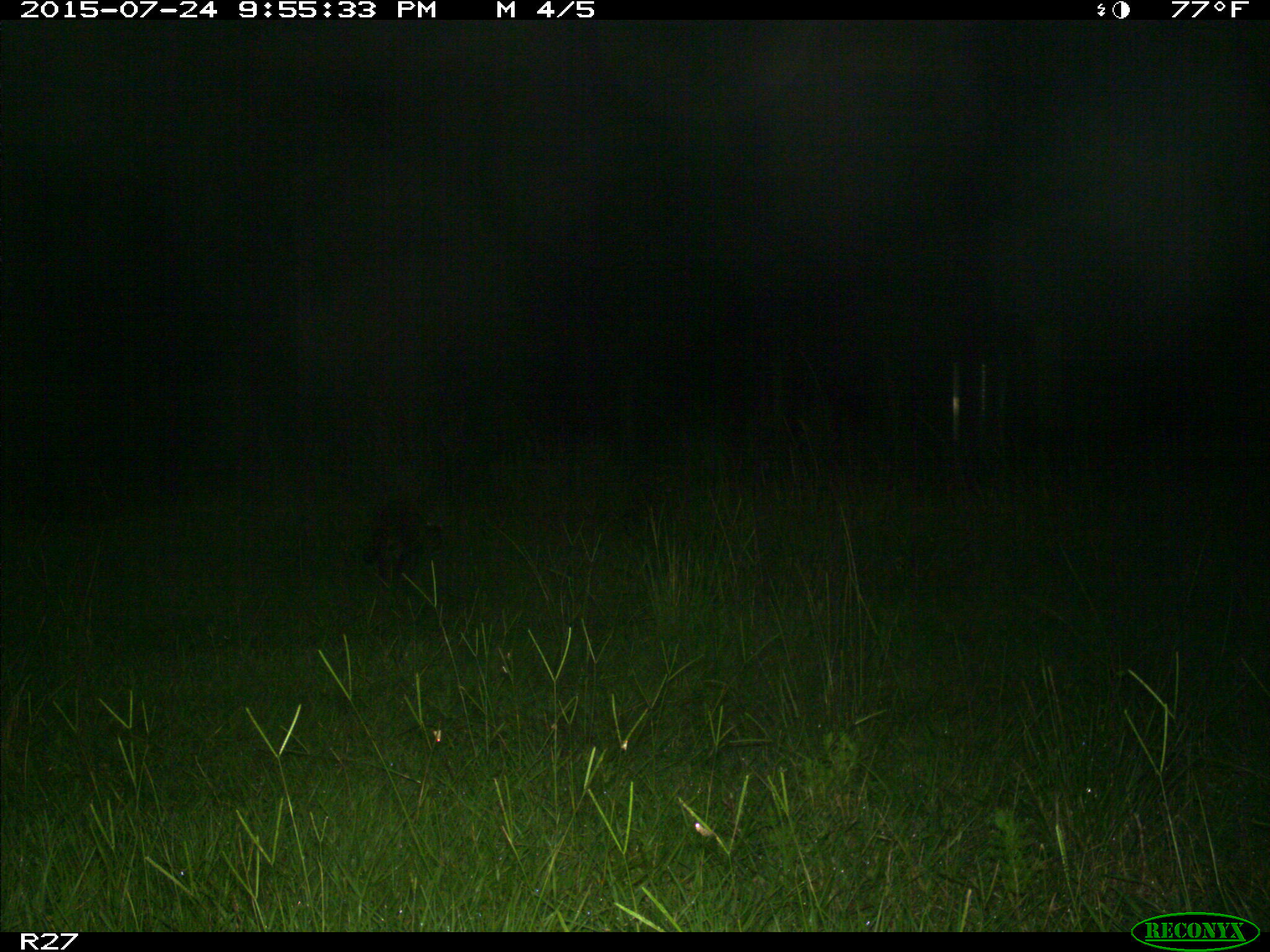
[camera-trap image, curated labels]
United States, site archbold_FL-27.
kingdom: Animalia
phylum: Chordata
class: Mammalia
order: Carnivora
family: Procyonidae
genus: Procyon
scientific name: Procyon lotor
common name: common raccoon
Procyon lotor (common raccoon).